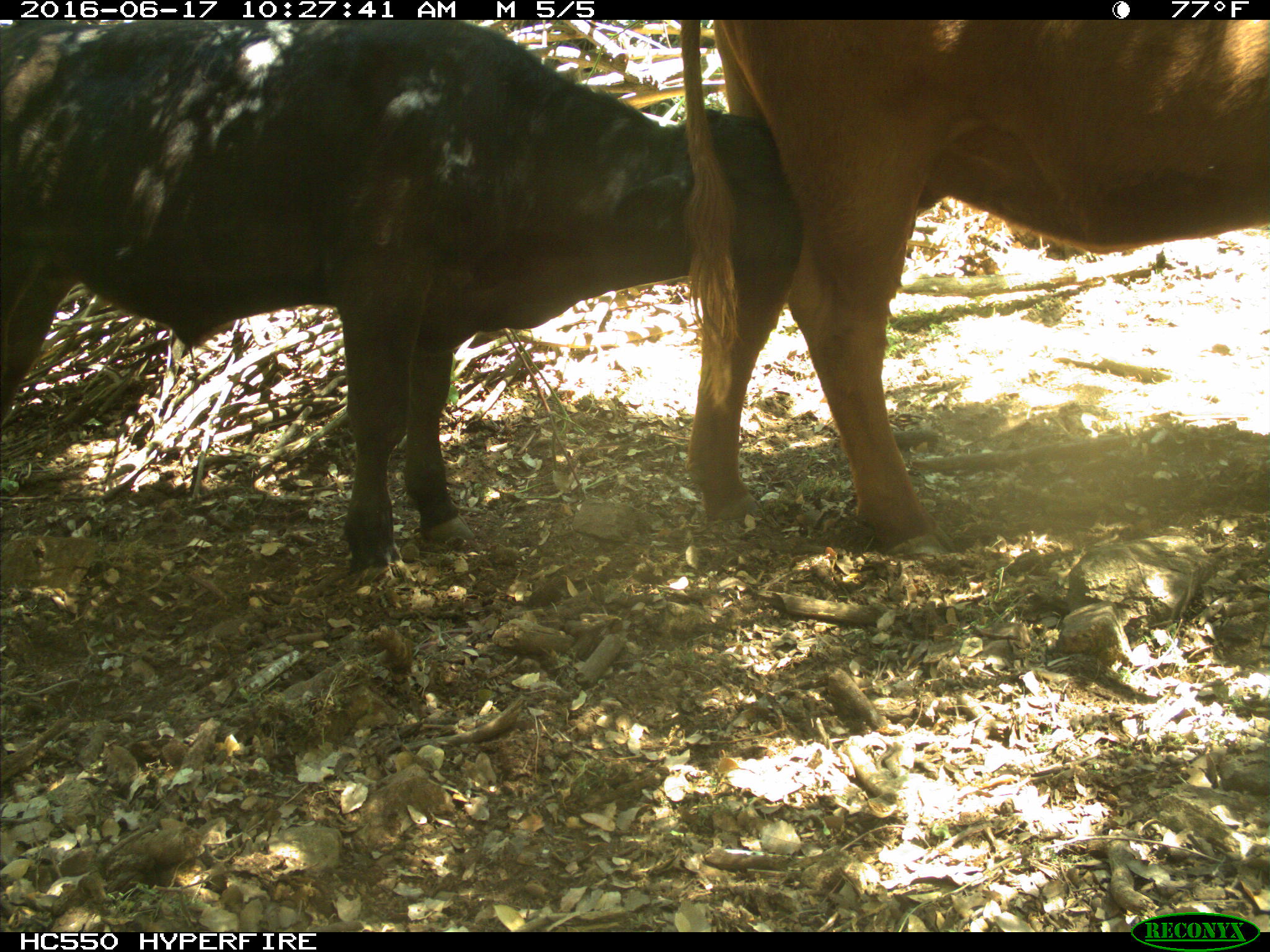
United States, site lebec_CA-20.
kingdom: Animalia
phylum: Chordata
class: Mammalia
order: Artiodactyla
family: Bovidae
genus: Bos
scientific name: Bos taurus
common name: domestic cow